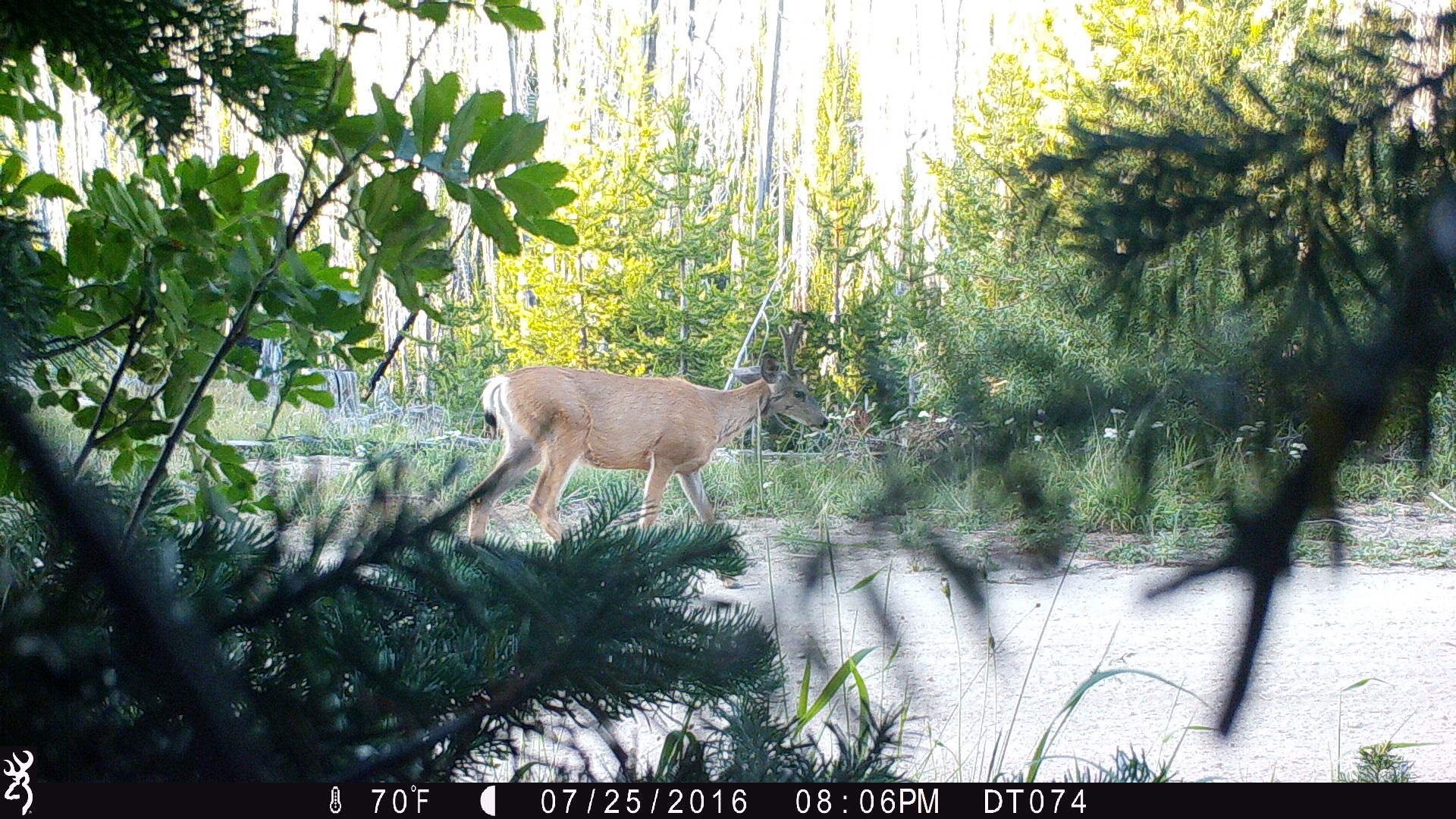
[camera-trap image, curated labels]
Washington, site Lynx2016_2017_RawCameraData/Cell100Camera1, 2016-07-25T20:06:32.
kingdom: Animalia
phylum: Chordata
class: Mammalia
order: Artiodactyla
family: Cervidae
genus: Odocoileus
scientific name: Odocoileus hemionus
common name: mule deer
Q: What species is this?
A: Odocoileus hemionus (mule deer).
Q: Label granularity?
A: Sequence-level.